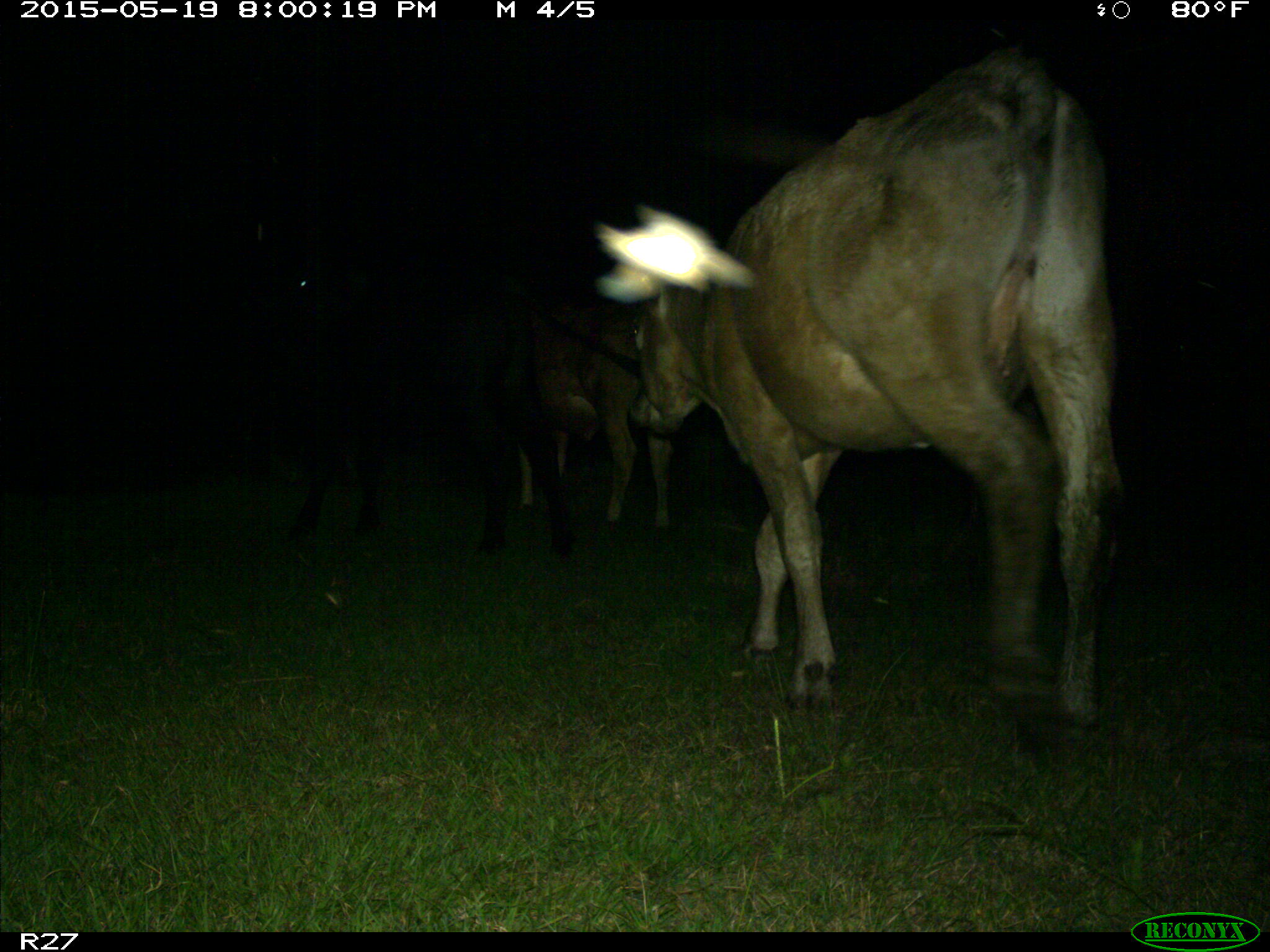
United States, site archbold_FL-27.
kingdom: Animalia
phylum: Chordata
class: Mammalia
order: Artiodactyla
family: Bovidae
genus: Bos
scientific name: Bos taurus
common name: domestic cow